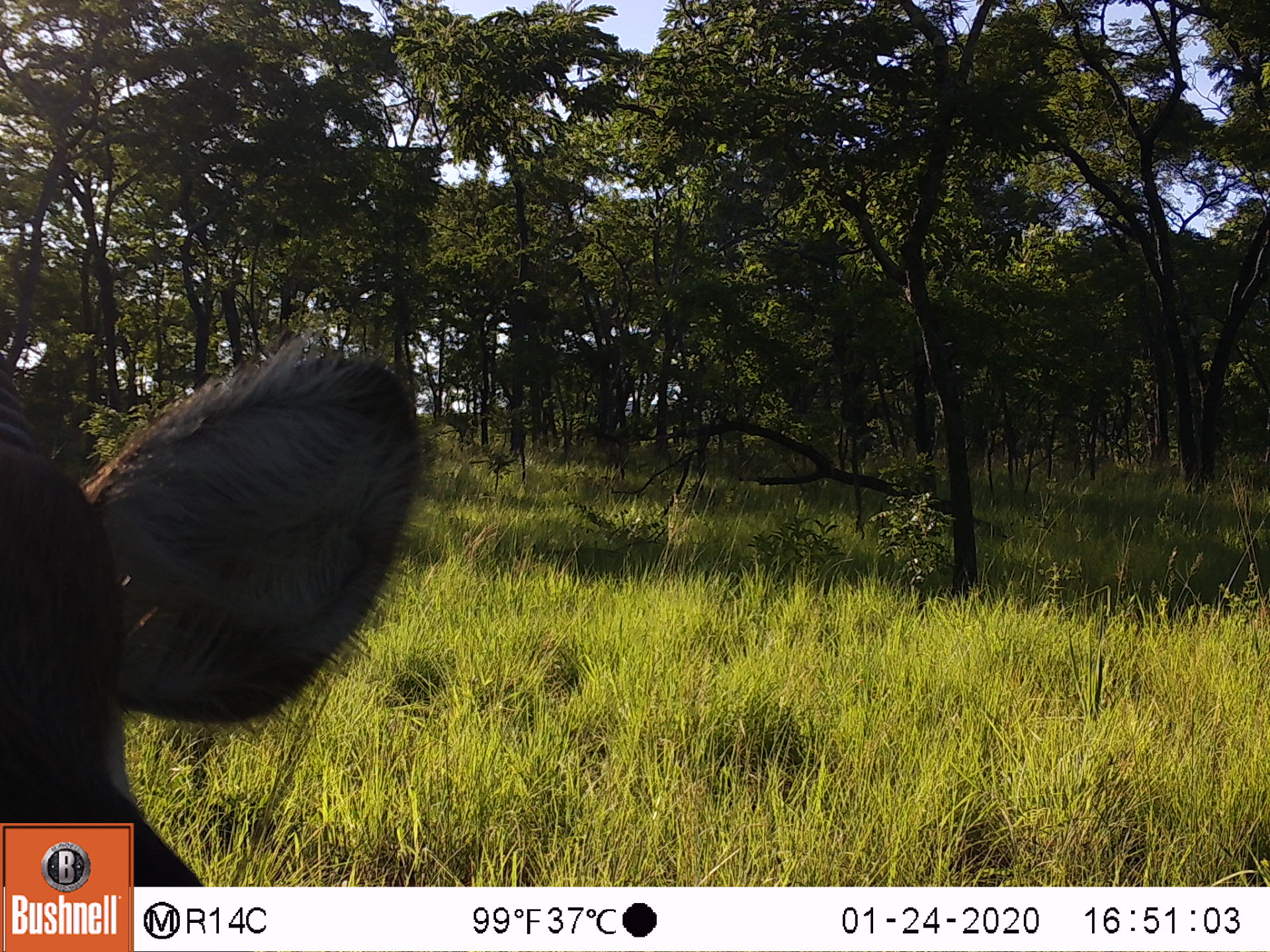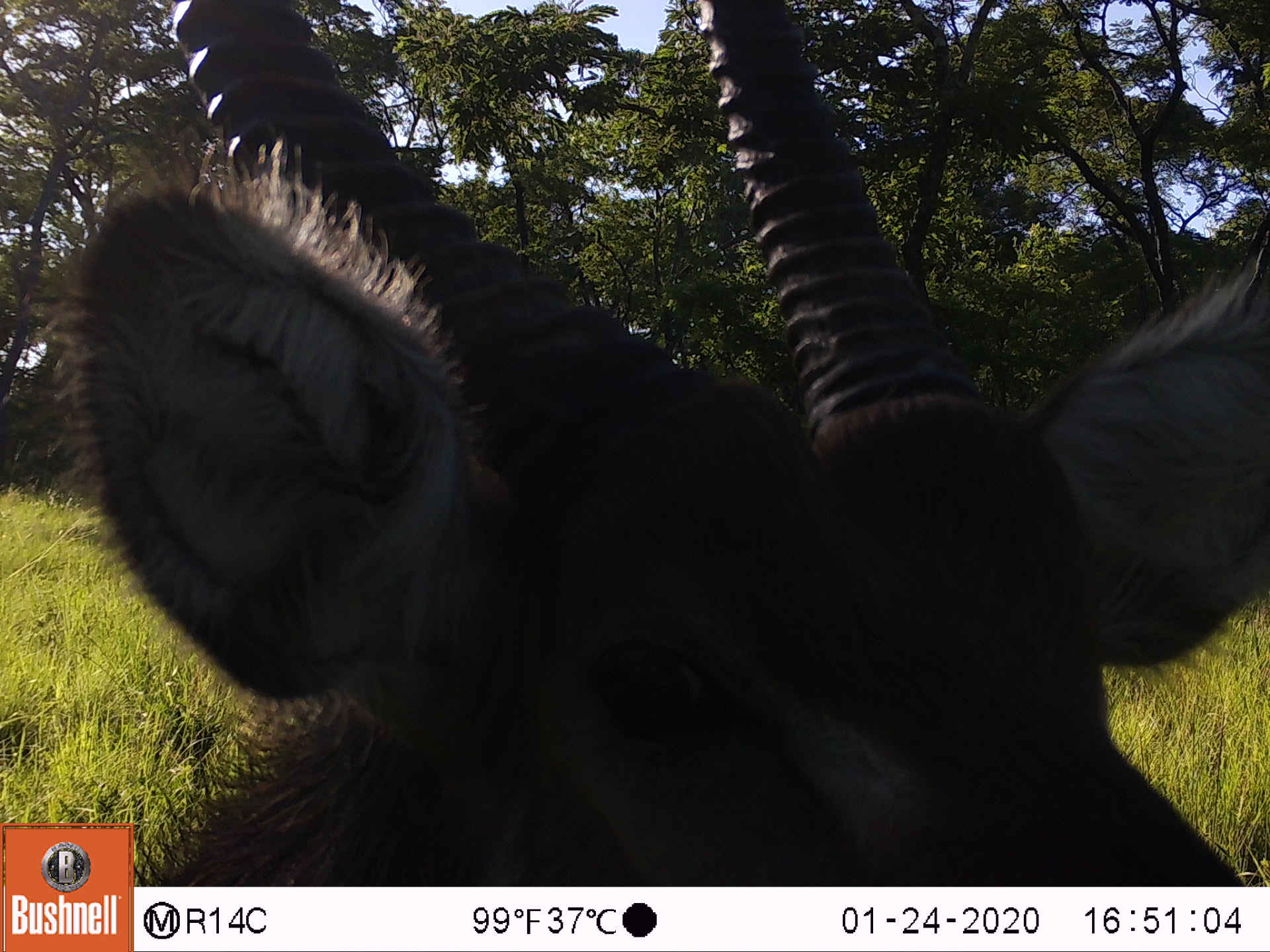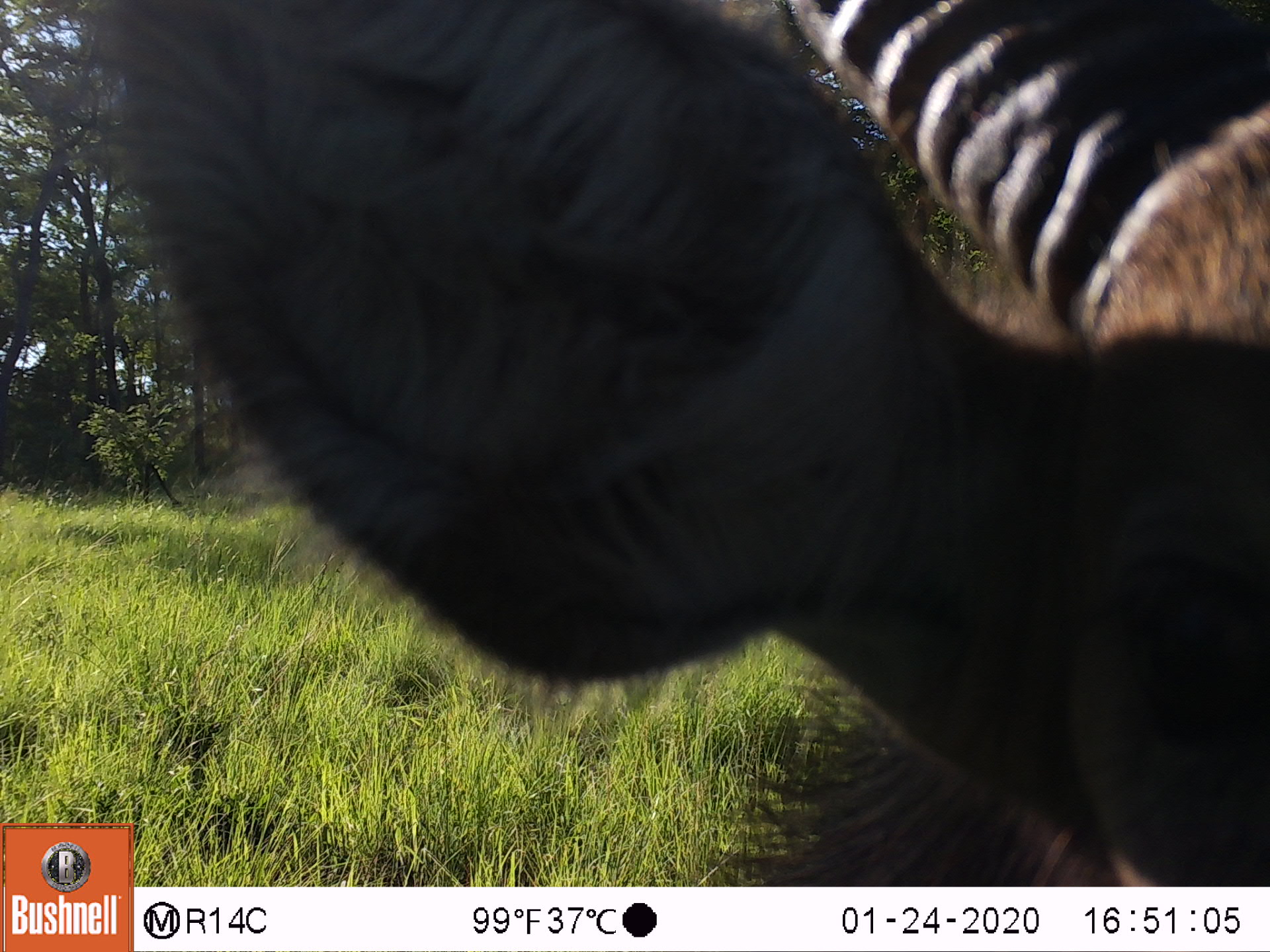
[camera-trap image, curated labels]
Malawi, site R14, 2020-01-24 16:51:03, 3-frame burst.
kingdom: Animalia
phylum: Chordata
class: Mammalia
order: Artiodactyla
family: Bovidae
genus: Kobus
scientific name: Kobus ellipsiprymnus ellipsiprymnus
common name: common waterbuck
Common waterbuck (Kobus ellipsiprymnus ellipsiprymnus), count 1.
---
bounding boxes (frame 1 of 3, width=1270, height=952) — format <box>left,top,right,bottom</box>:
common waterbuck: <box>1,343,418,816</box>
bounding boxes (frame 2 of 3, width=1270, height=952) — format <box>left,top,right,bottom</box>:
common waterbuck: <box>133,5,1262,883</box>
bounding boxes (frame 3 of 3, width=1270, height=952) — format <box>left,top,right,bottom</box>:
common waterbuck: <box>145,3,1266,882</box>